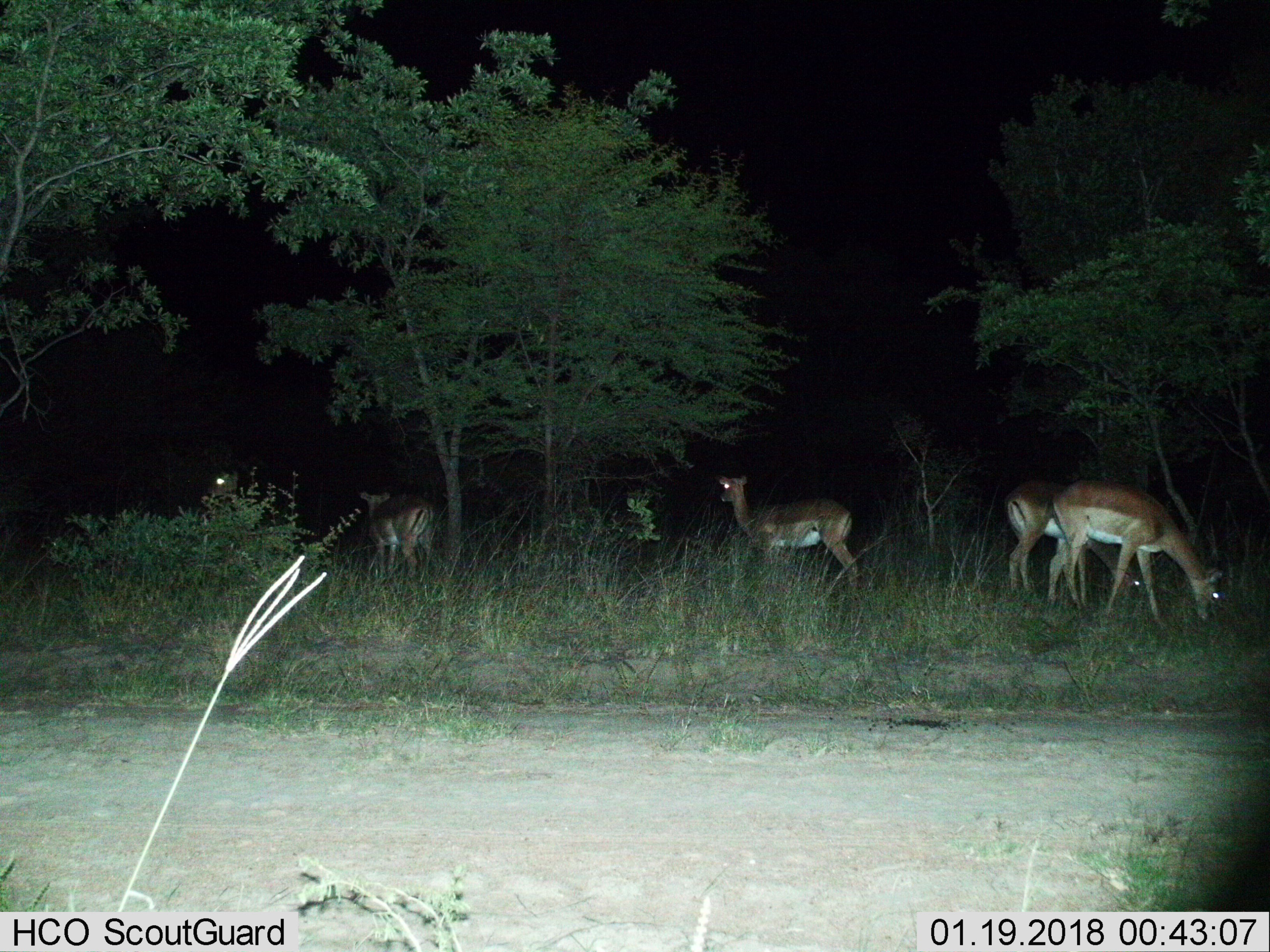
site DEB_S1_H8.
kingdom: Animalia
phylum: Chordata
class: Mammalia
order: Artiodactyla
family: Bovidae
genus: Aepyceros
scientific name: Aepyceros melampus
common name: impala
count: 5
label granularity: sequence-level